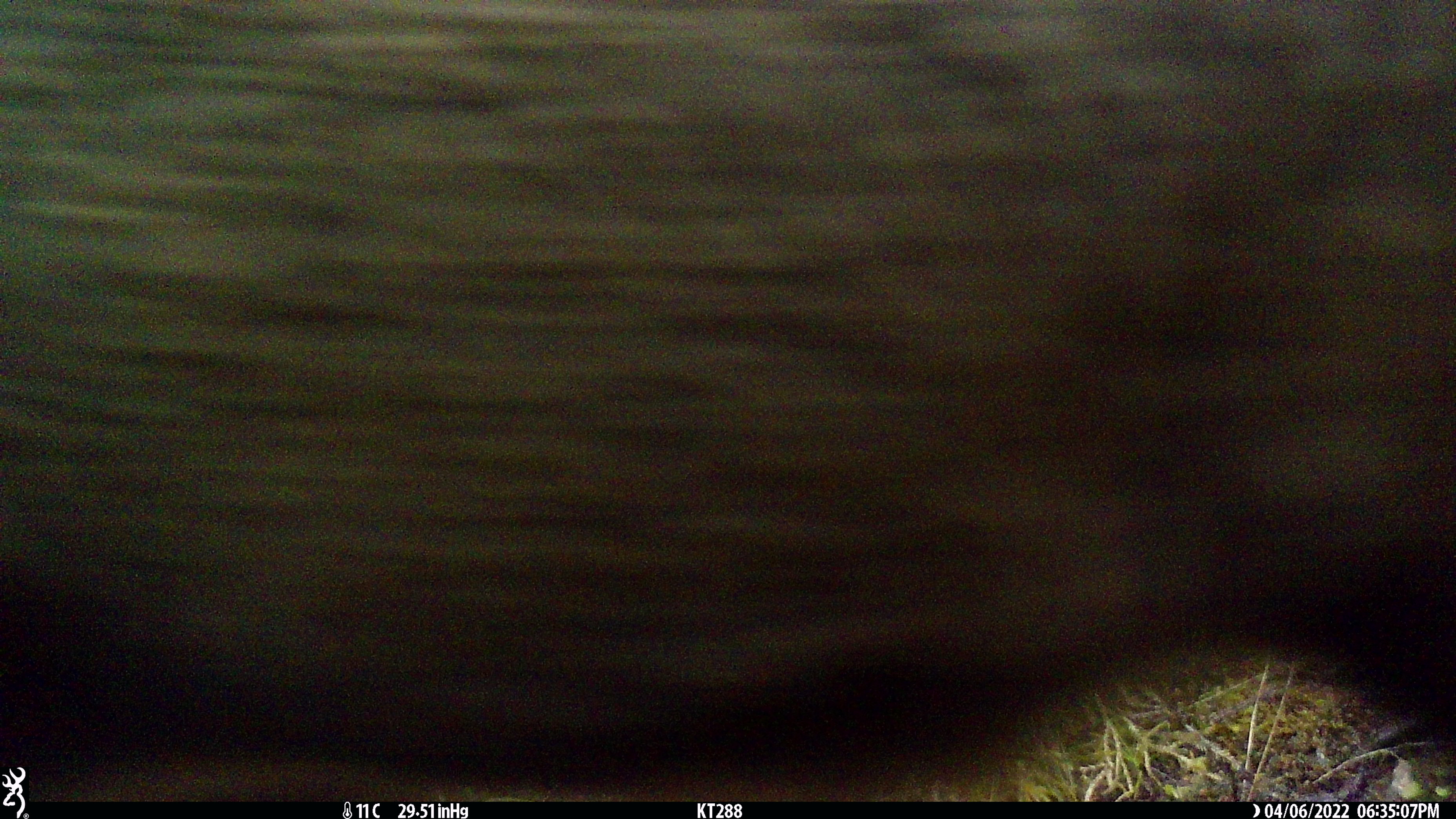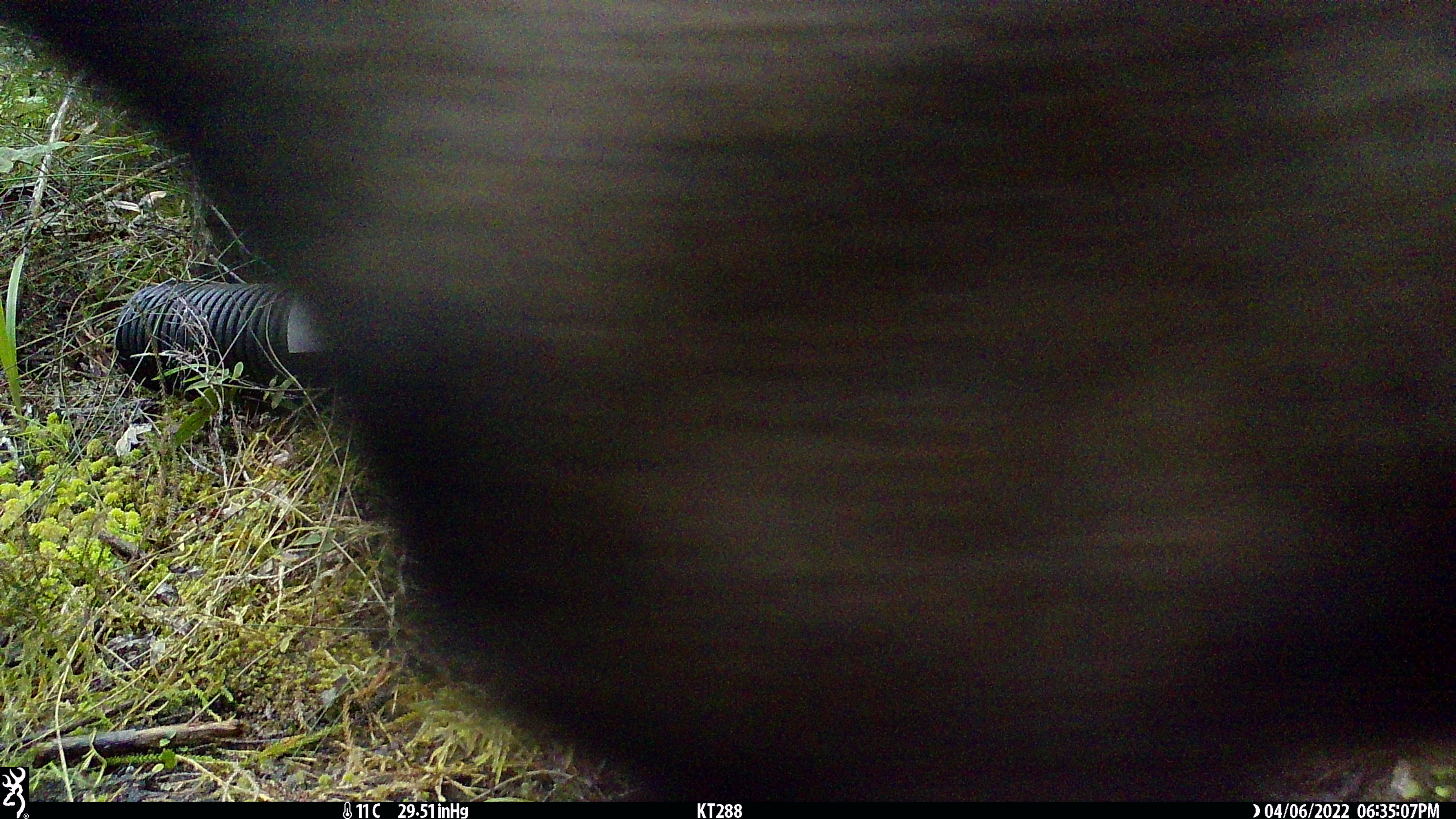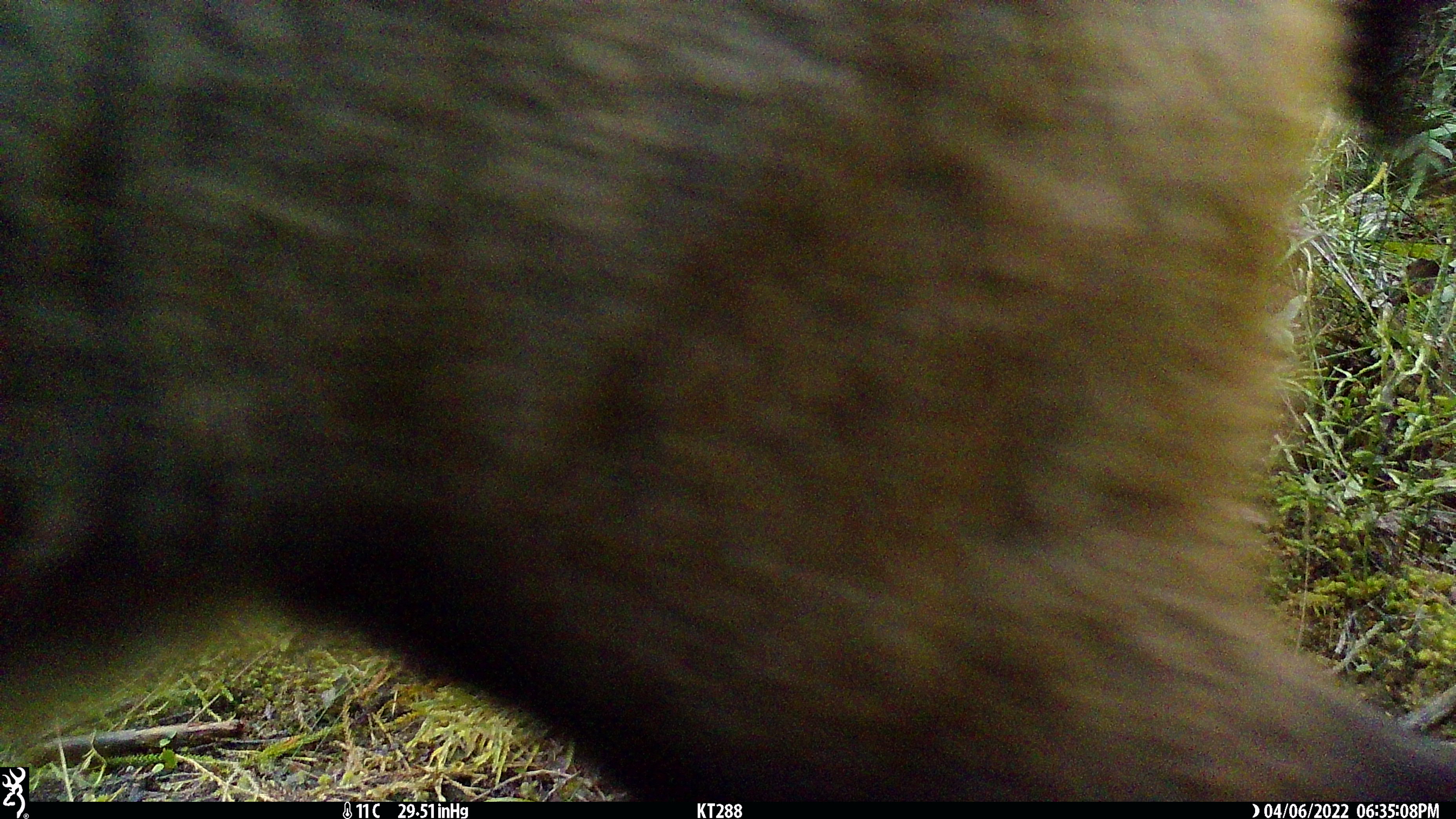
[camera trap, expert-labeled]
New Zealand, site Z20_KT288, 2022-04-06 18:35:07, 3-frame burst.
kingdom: Animalia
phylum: Chordata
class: Mammalia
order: Artiodactyla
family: Bovidae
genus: Rupicapra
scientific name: Rupicapra rupicapra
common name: alpine chamois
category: chamois